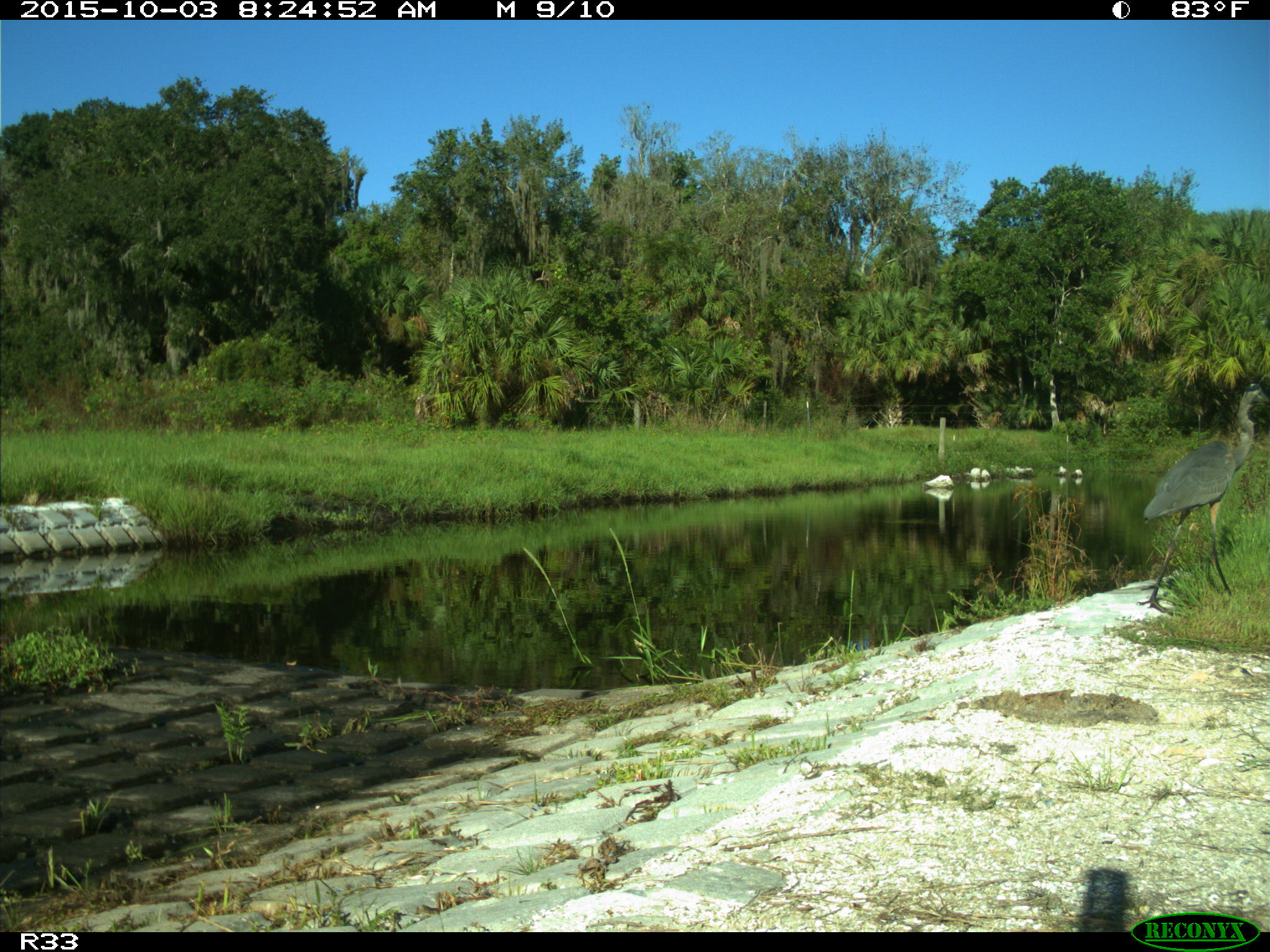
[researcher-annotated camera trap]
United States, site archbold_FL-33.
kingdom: Animalia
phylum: Chordata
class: Aves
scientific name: Aves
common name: birds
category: unidentified bird